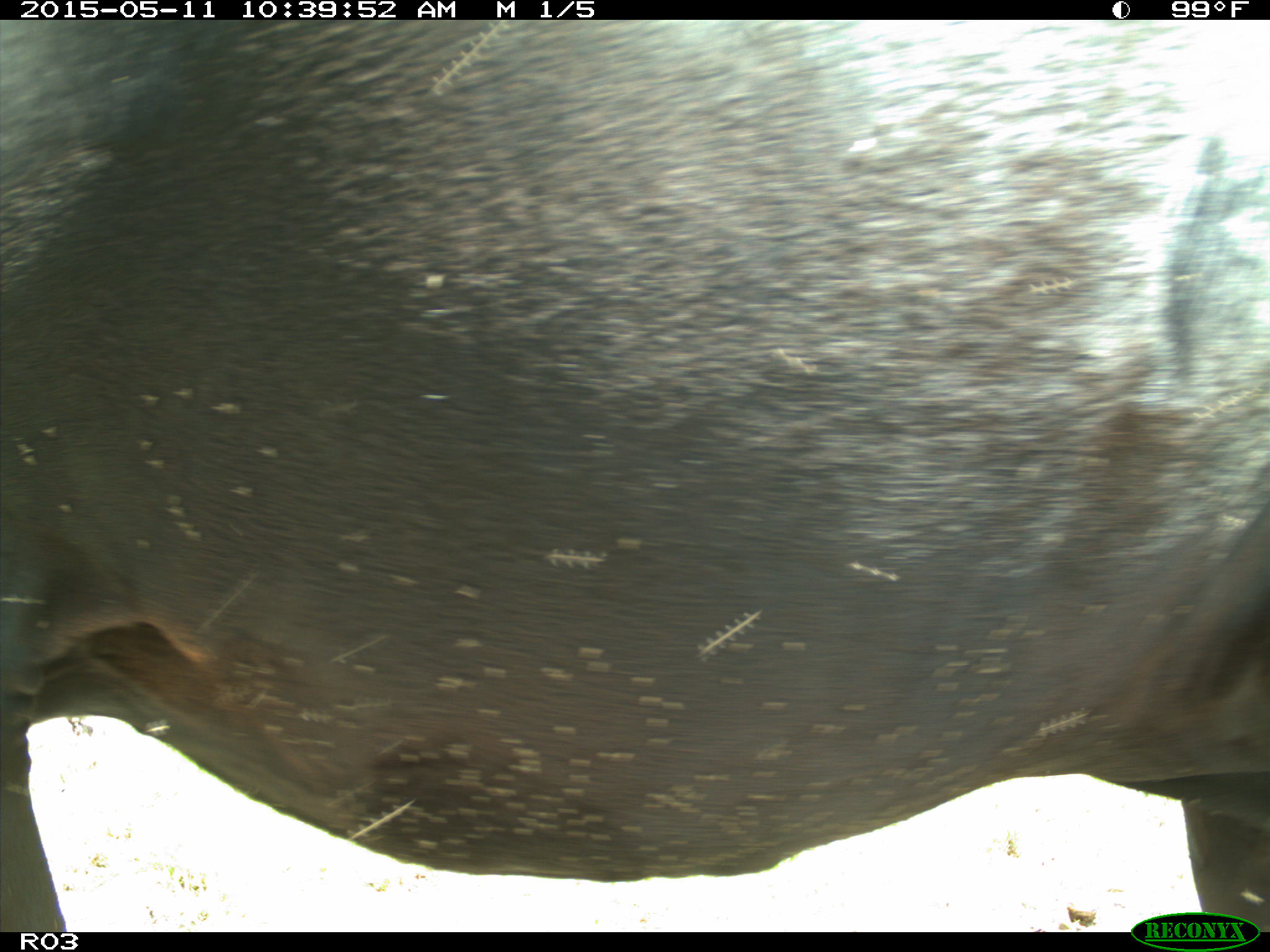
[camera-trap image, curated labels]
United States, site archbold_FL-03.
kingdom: Animalia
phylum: Chordata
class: Mammalia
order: Artiodactyla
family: Bovidae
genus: Bos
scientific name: Bos taurus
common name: domestic cow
Bos taurus (domestic cow).